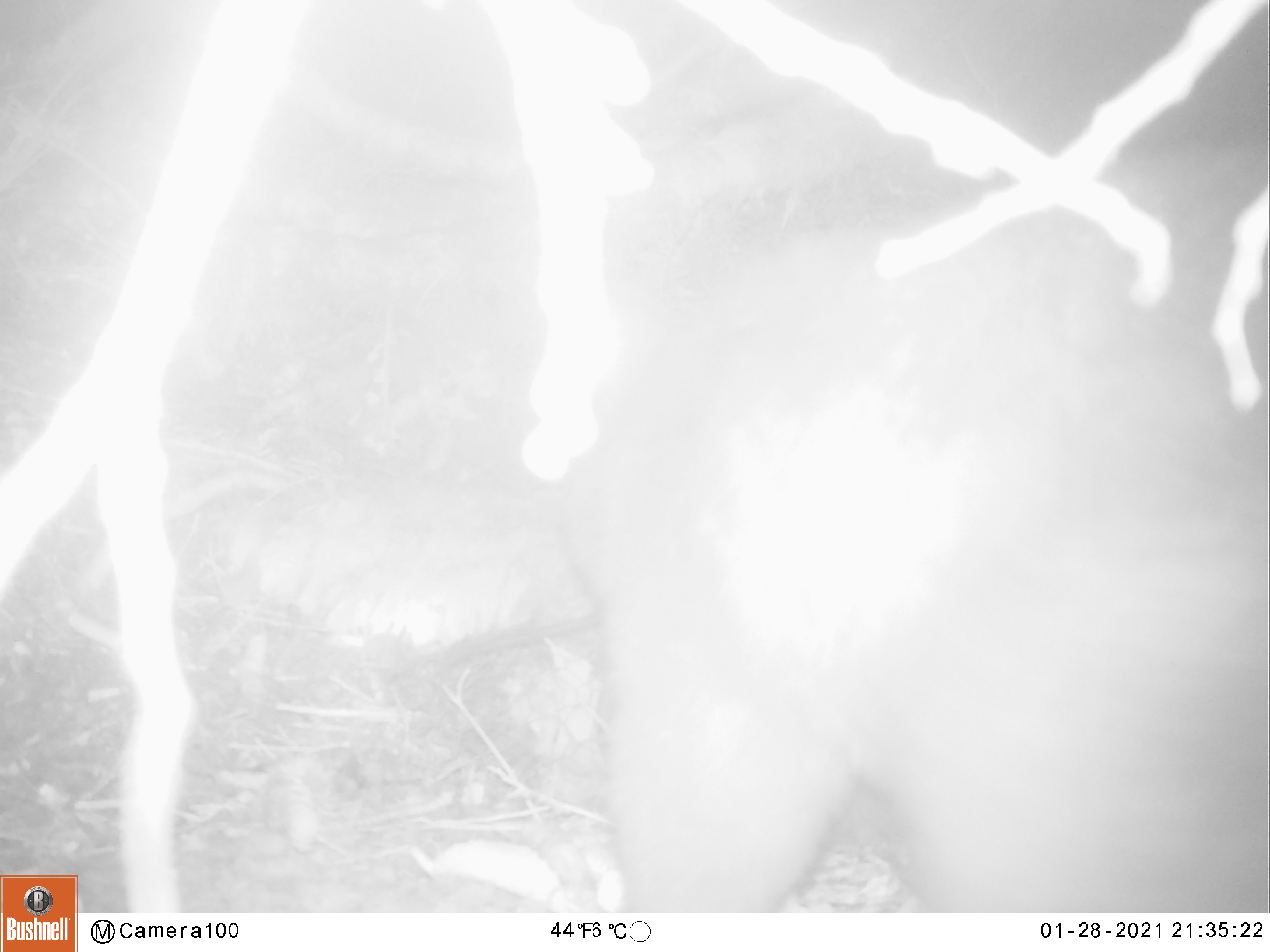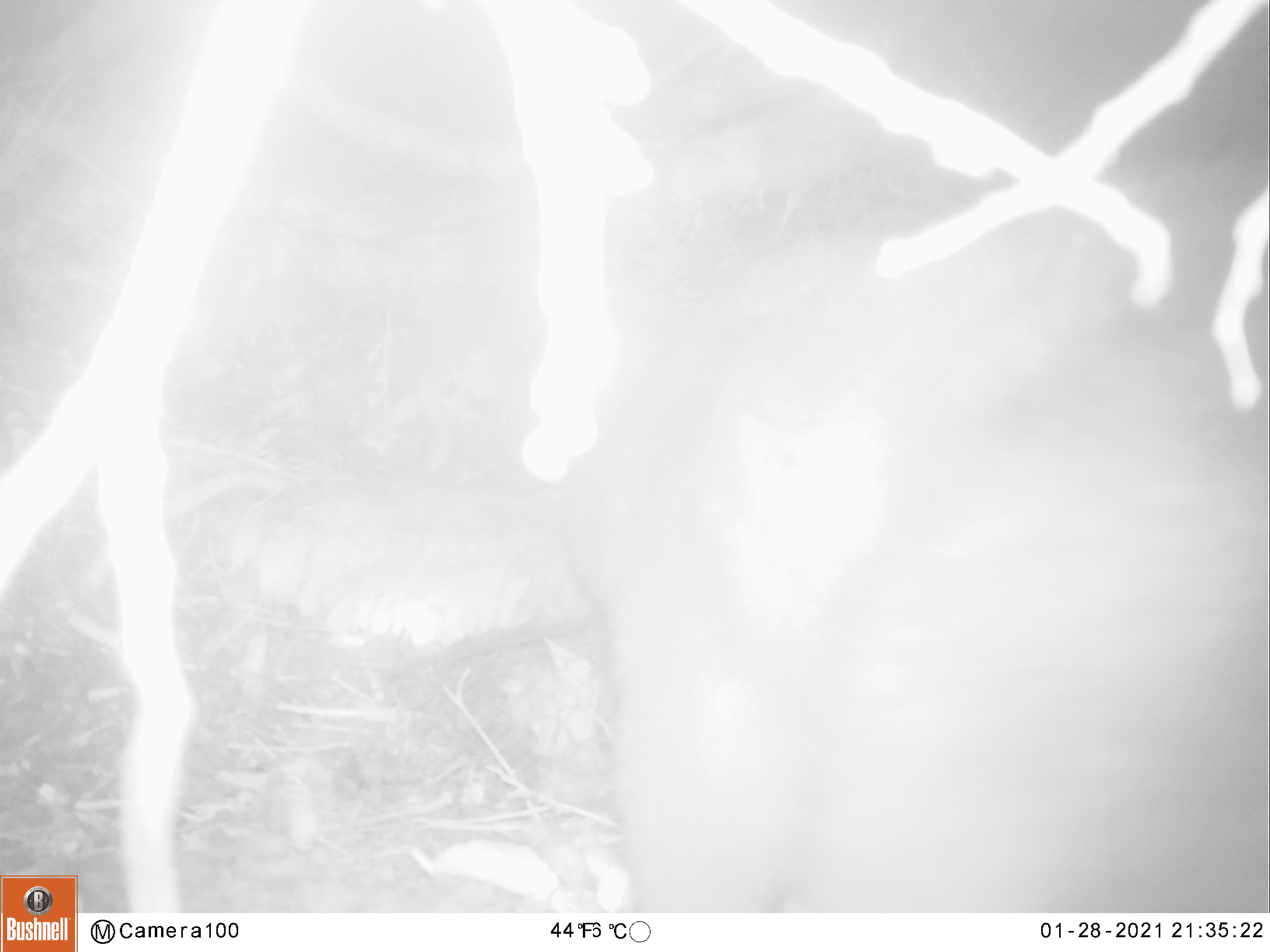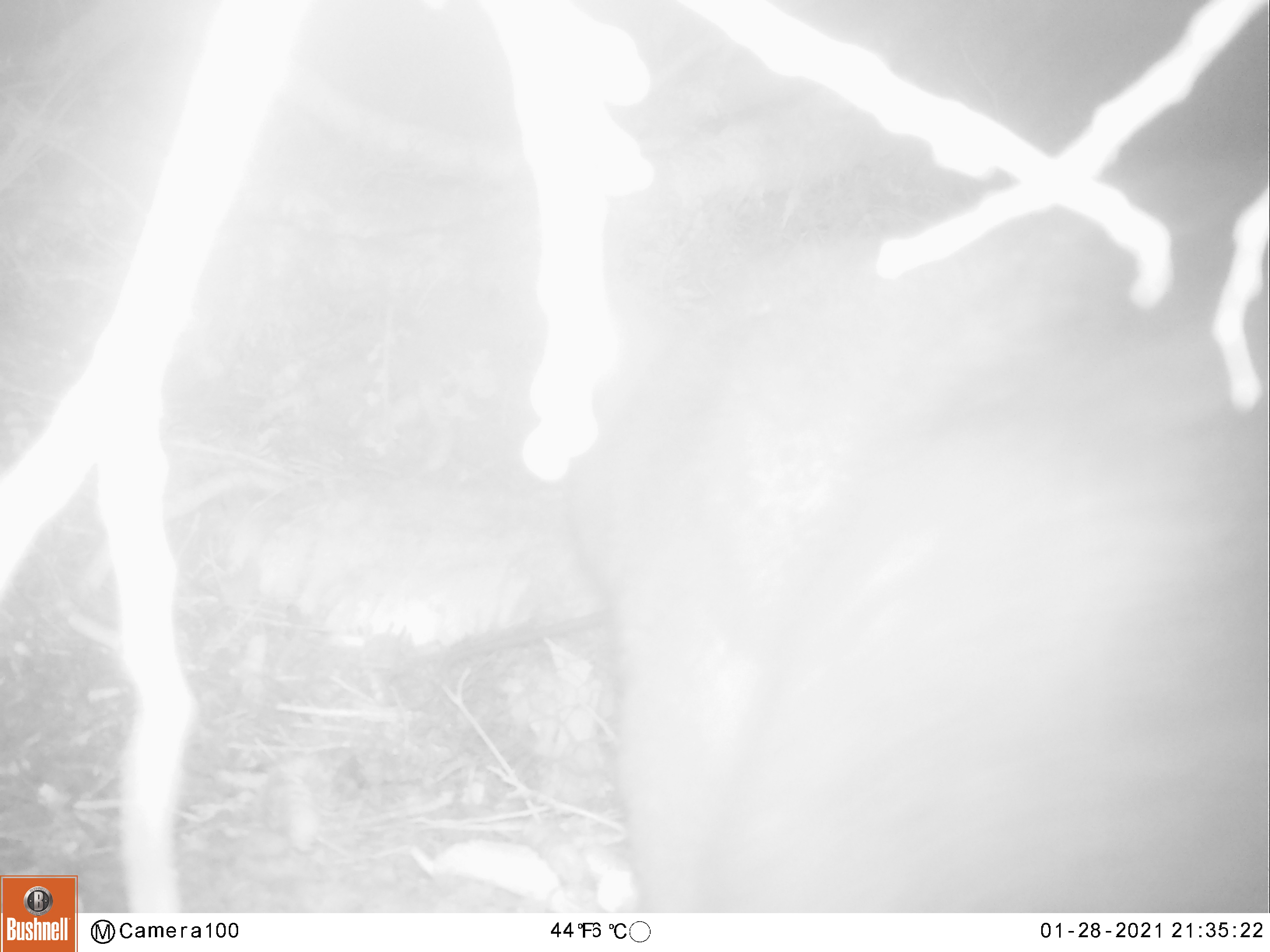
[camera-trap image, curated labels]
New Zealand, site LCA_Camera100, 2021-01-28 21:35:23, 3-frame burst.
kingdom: Animalia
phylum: Chordata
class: Mammalia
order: Diprotodontia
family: Phalangeridae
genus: Trichosurus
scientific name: Trichosurus vulpecula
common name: common brushtail possum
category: possum